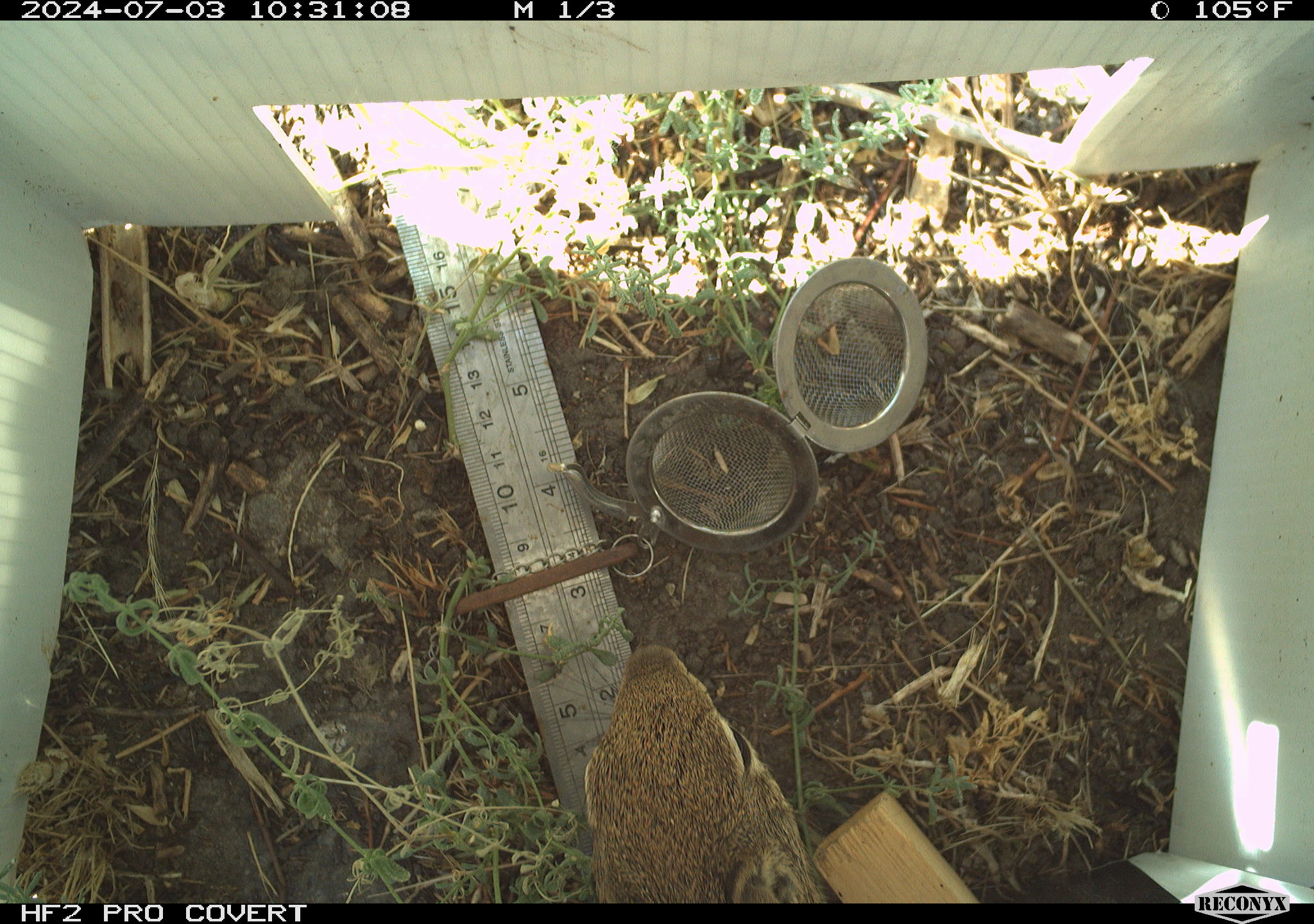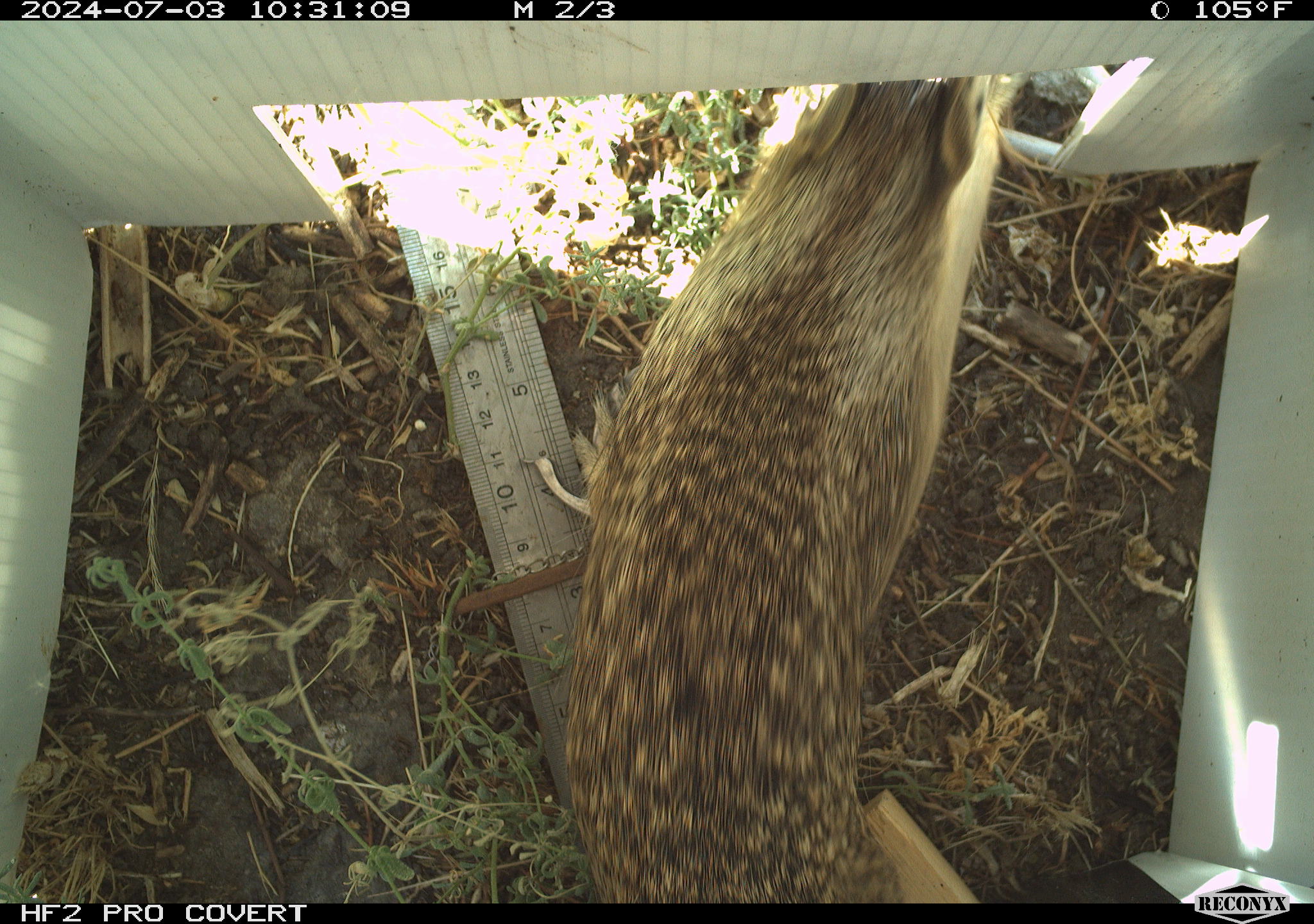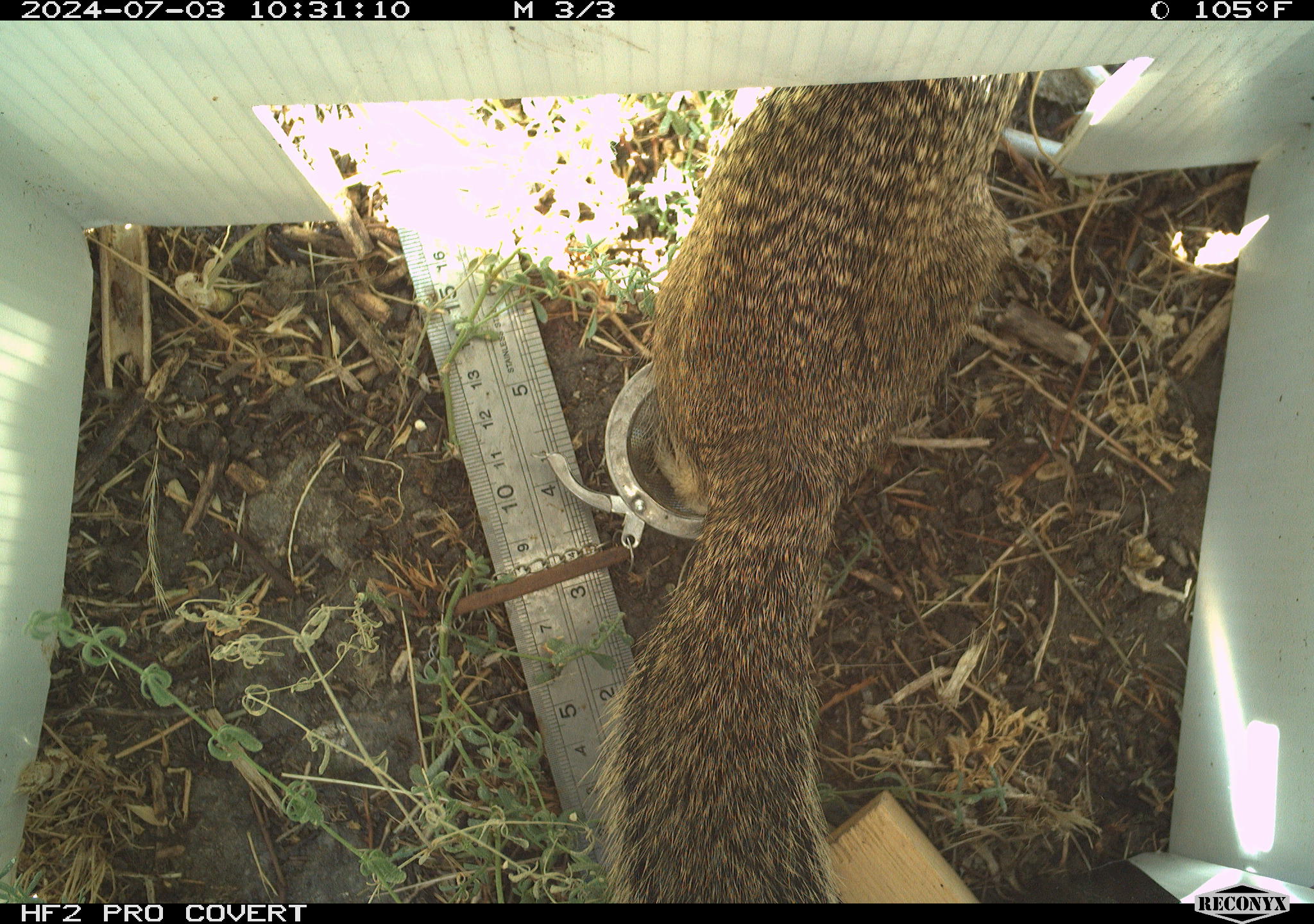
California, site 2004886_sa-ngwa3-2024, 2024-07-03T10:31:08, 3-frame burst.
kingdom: Animalia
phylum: Chordata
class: Mammalia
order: Rodentia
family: Sciuridae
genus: Otospermophilus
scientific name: Otospermophilus beecheyi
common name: california ground squirrel